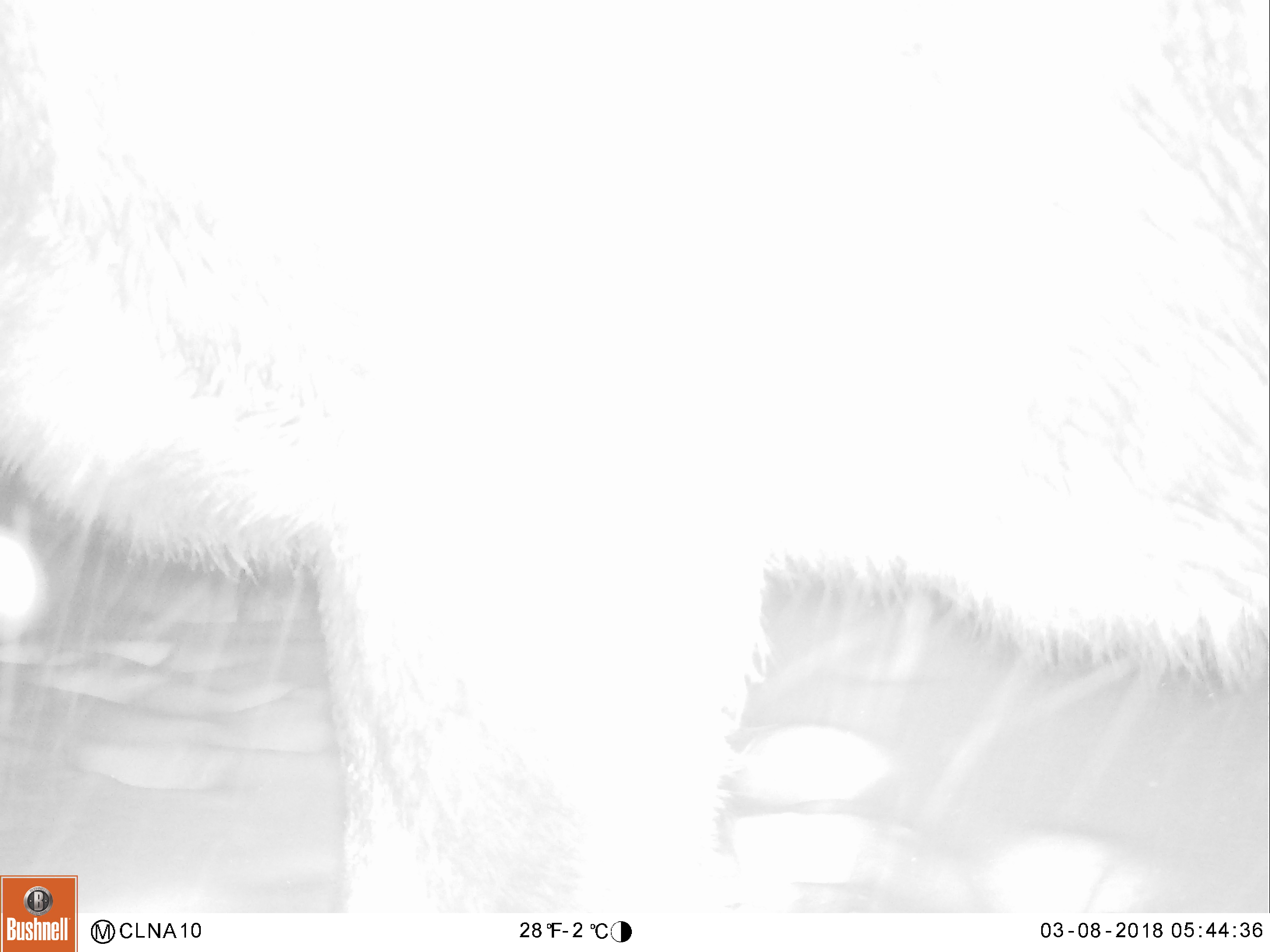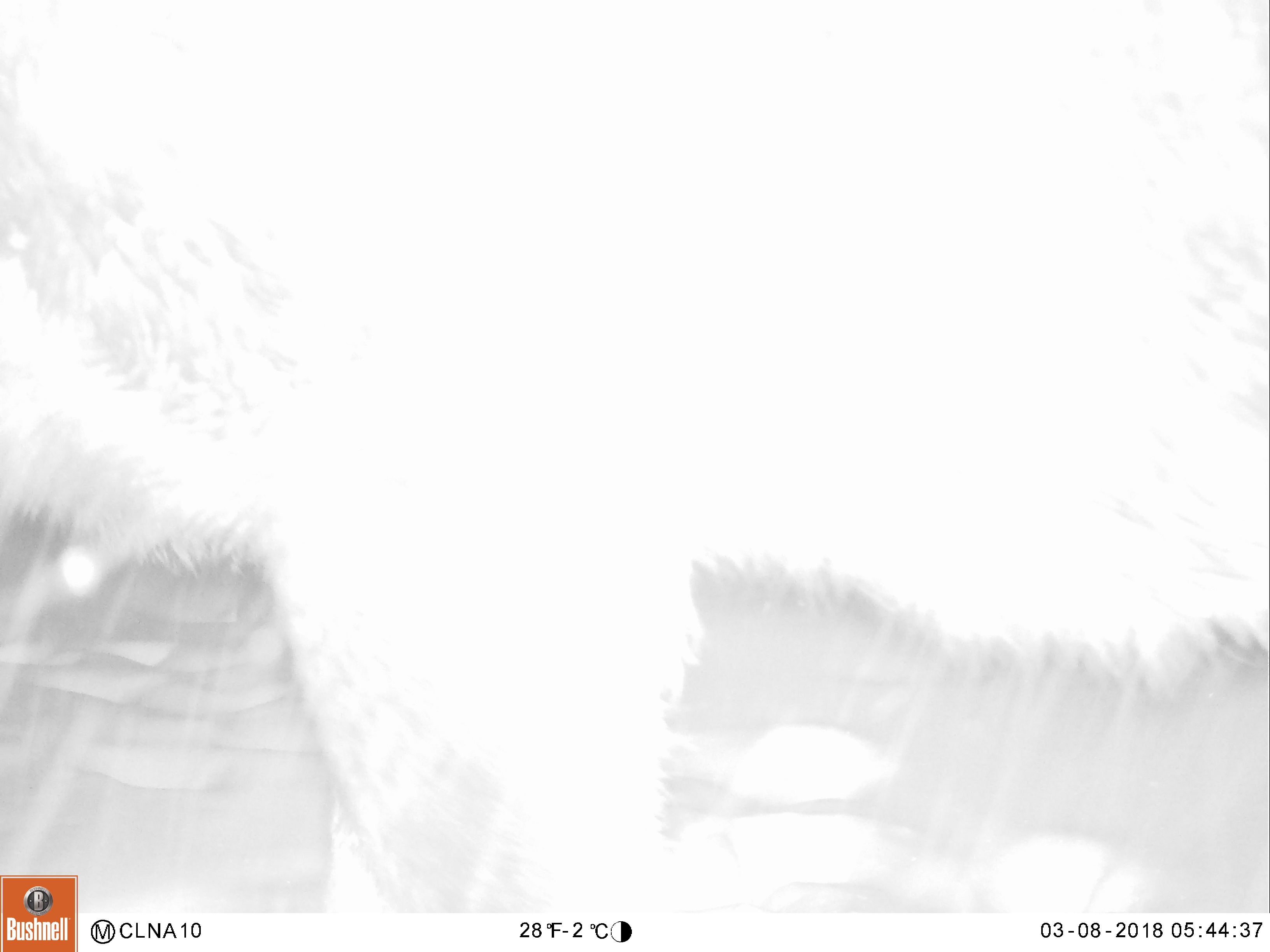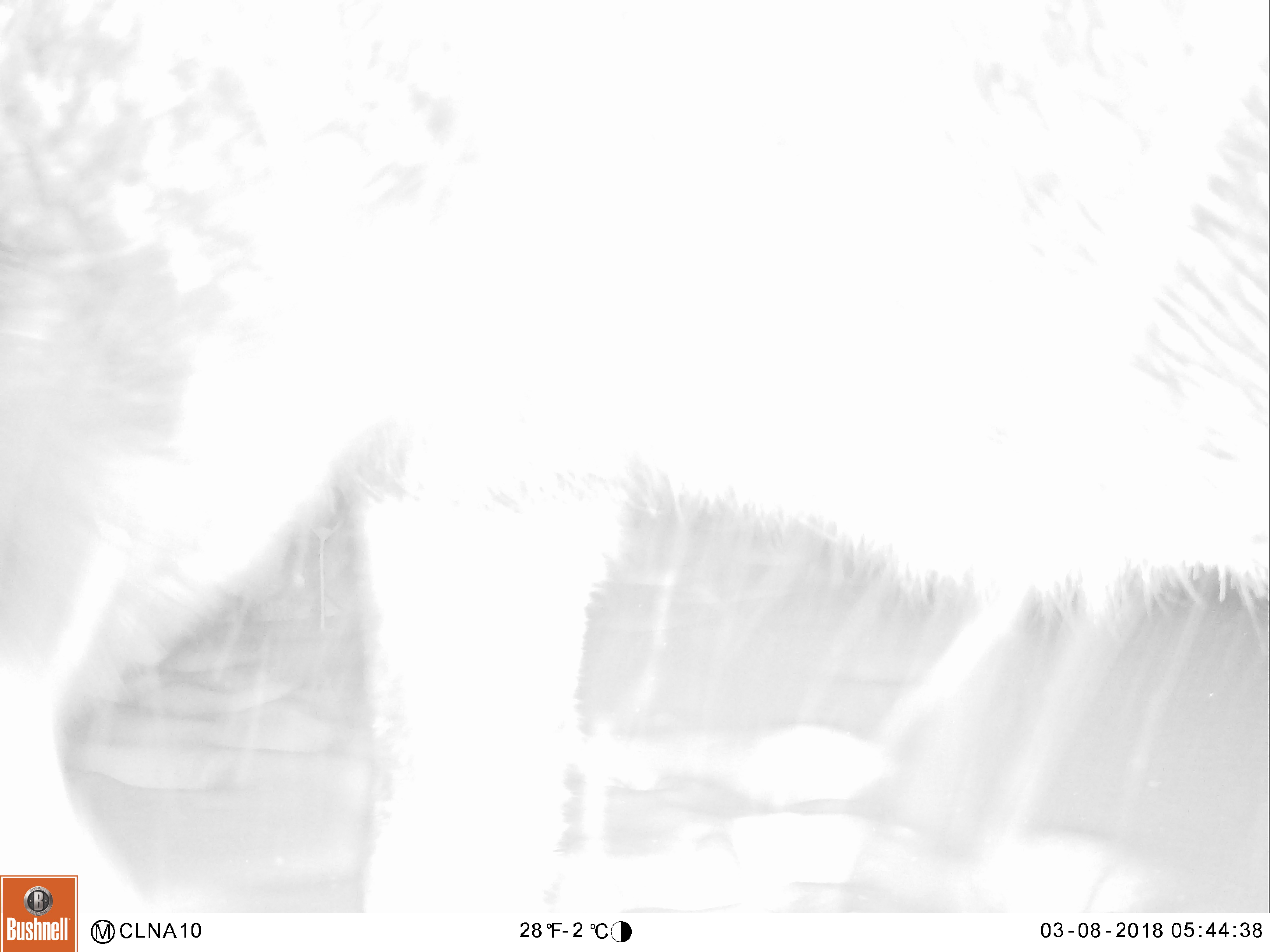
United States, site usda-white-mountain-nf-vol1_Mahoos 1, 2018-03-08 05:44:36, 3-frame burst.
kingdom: Animalia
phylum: Chordata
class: Mammalia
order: Artiodactyla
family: Cervidae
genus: Alces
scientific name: Alces alces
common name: moose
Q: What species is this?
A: Moose (Alces alces).